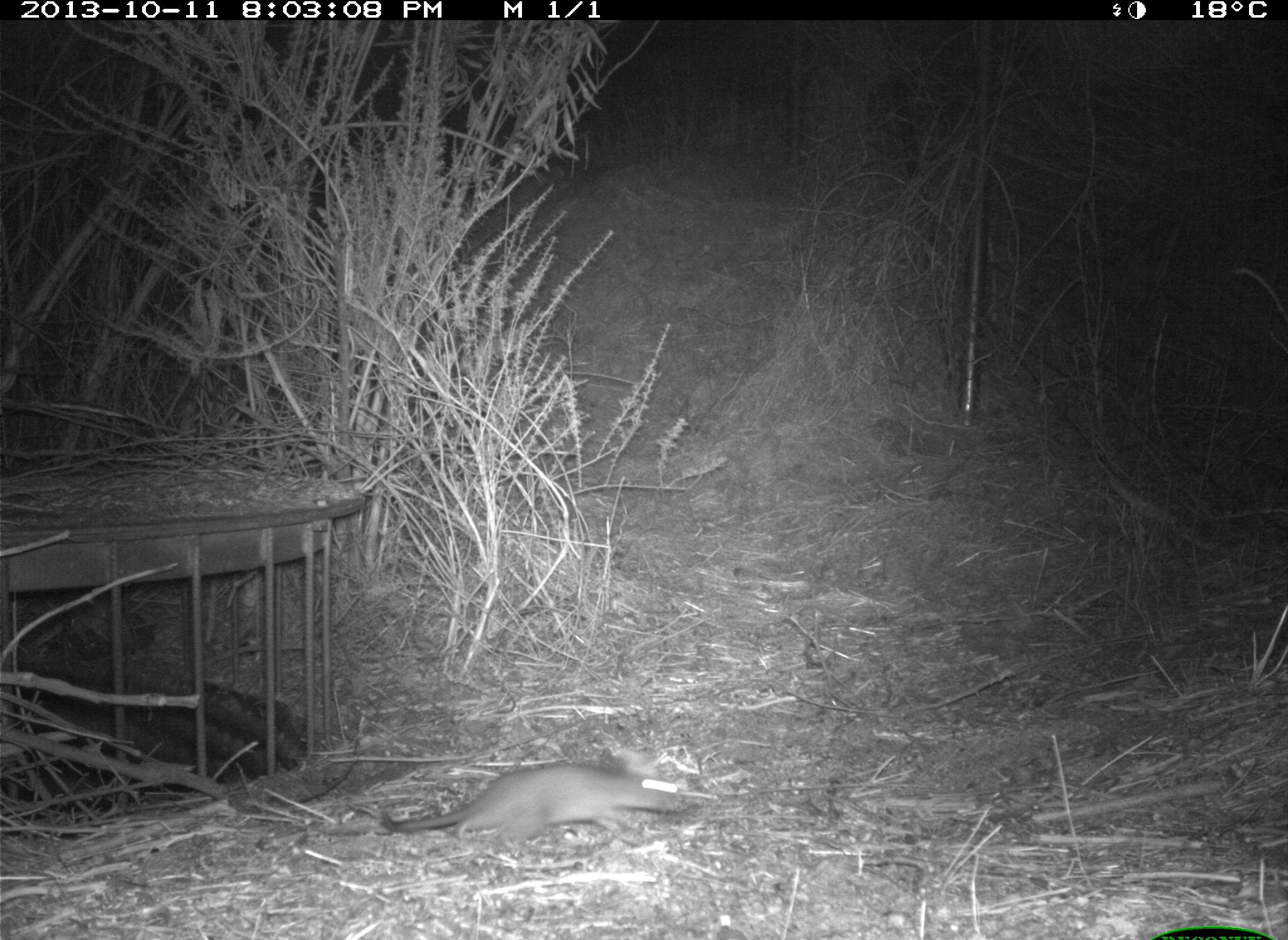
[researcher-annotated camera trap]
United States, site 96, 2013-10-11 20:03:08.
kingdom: Animalia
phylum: Chordata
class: Mammalia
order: Rodentia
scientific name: Rodentia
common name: rodent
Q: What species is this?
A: Rodent (Rodentia).